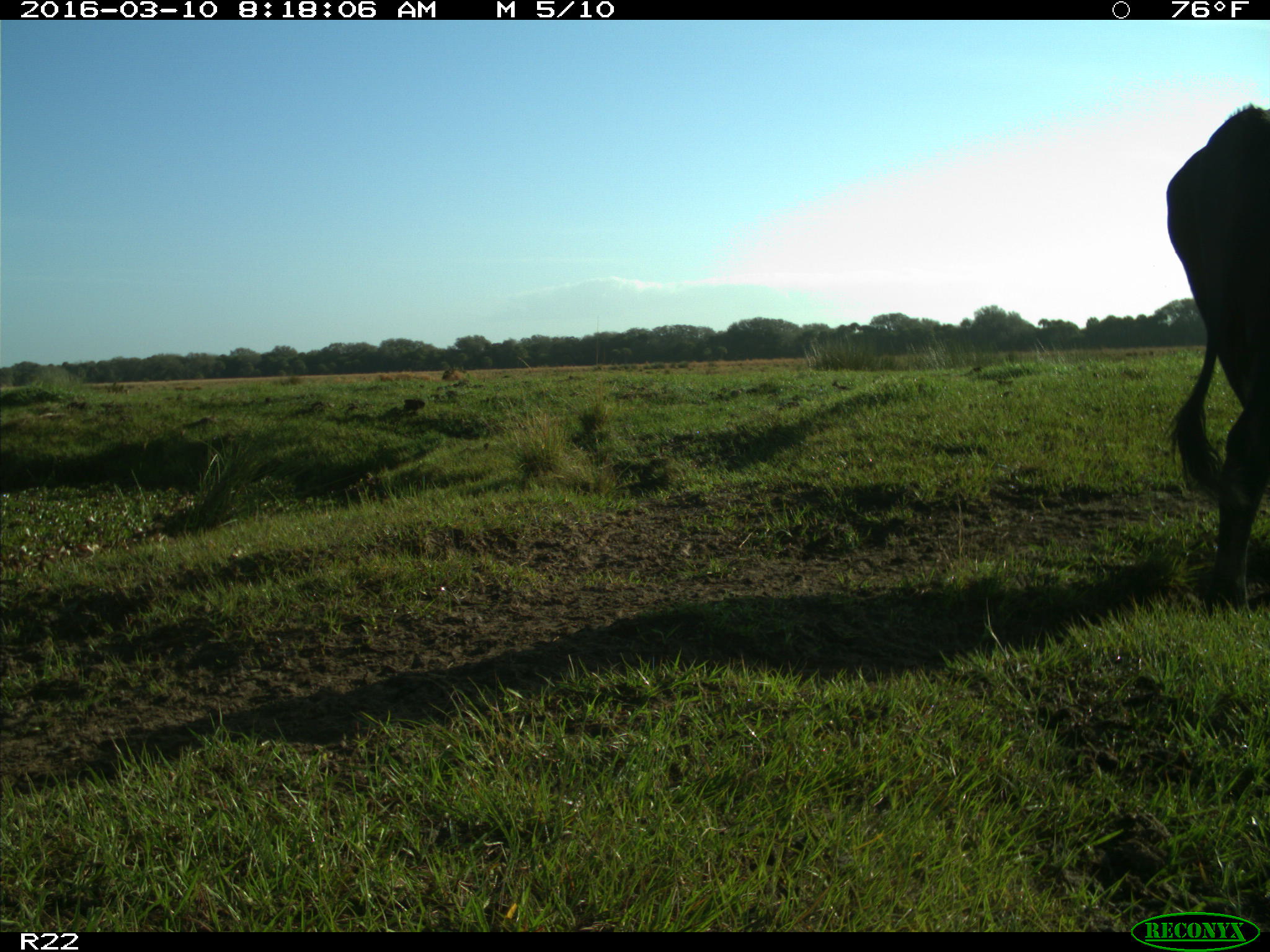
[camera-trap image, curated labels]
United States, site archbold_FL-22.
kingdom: Animalia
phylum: Chordata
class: Mammalia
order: Artiodactyla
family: Bovidae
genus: Bos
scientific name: Bos taurus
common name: domestic cow